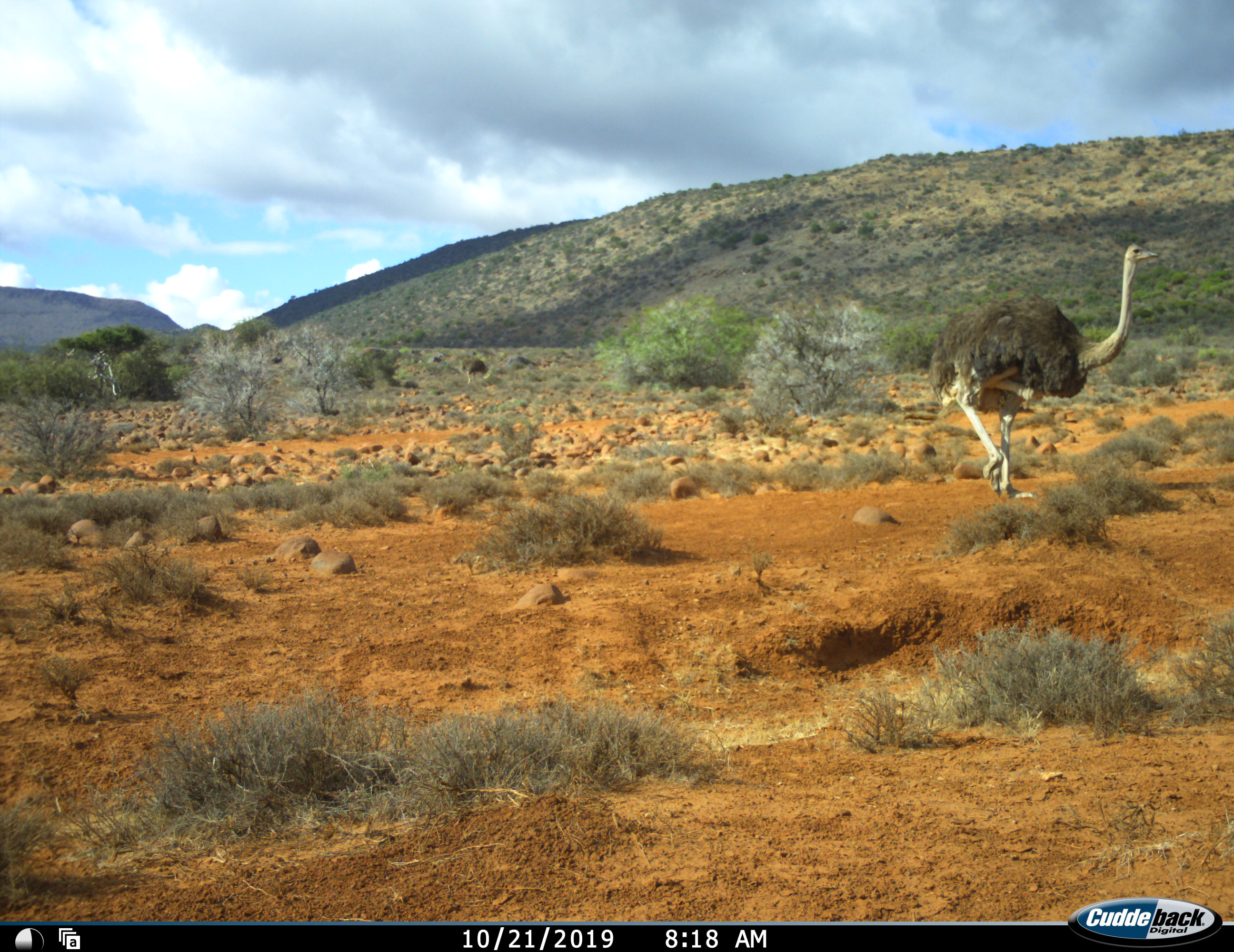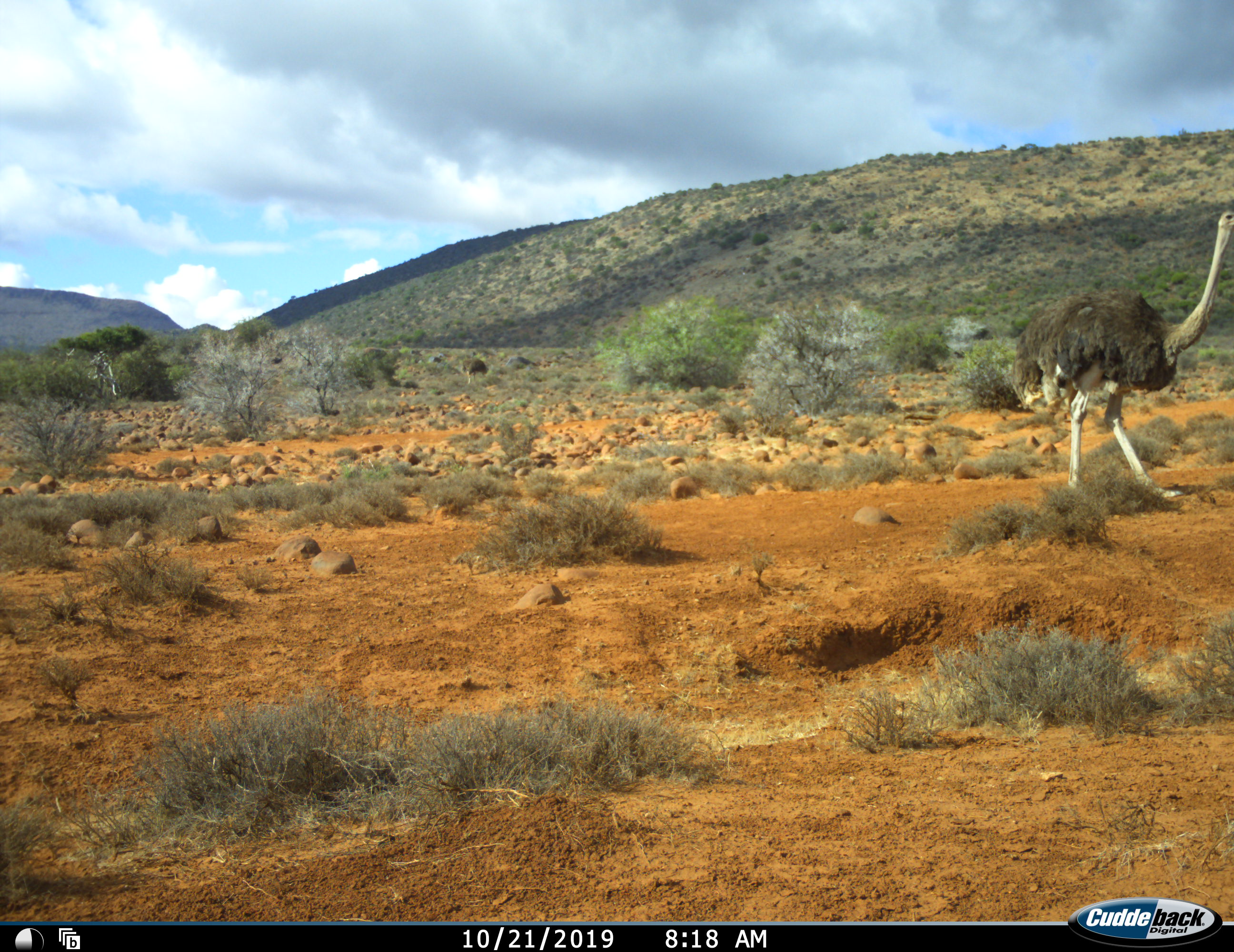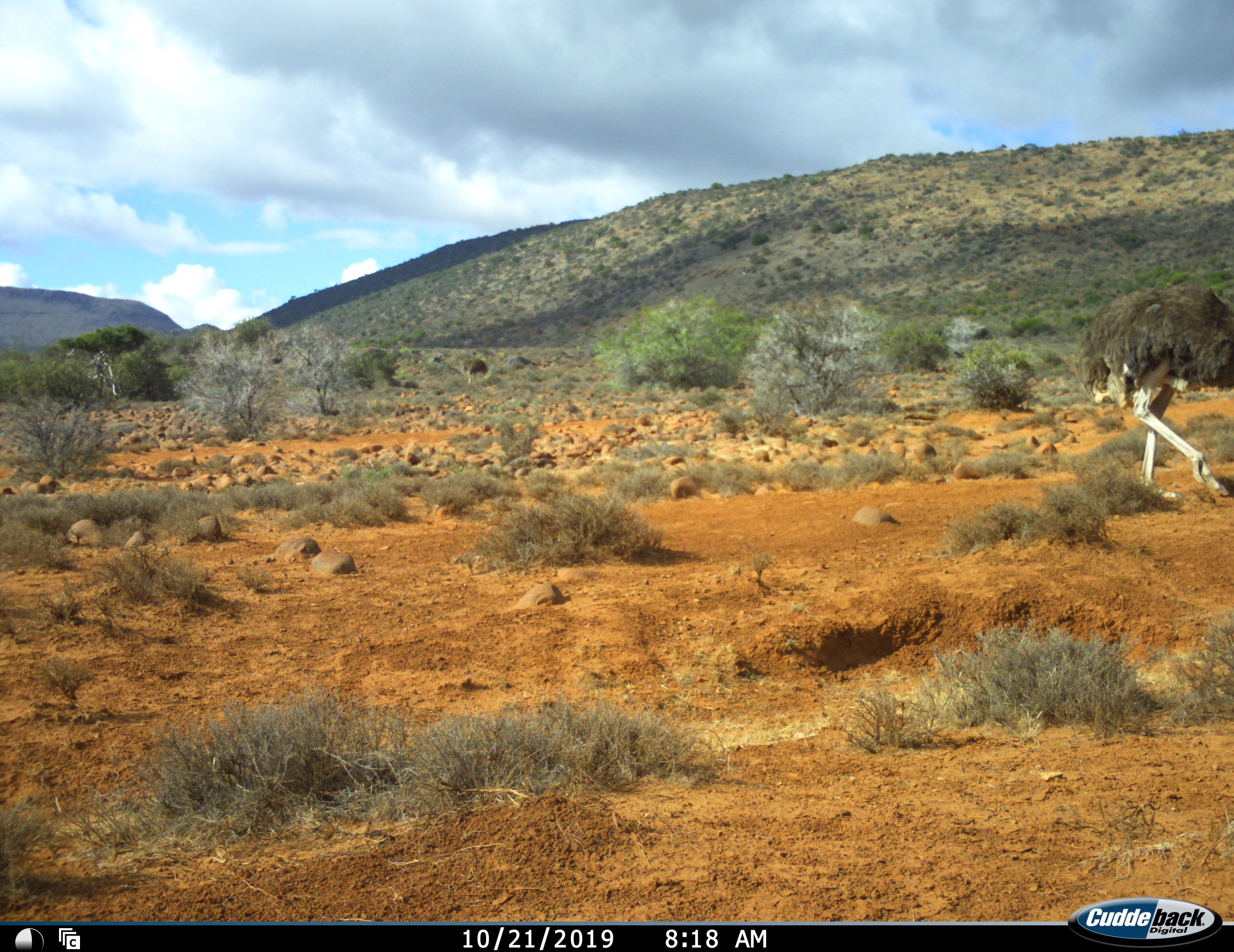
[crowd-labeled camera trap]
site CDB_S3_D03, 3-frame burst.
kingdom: Animalia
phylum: Chordata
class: Aves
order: Struthioniformes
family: Struthionidae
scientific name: Struthionidae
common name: ostrich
Ostrich (Struthionidae), count 1. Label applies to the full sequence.